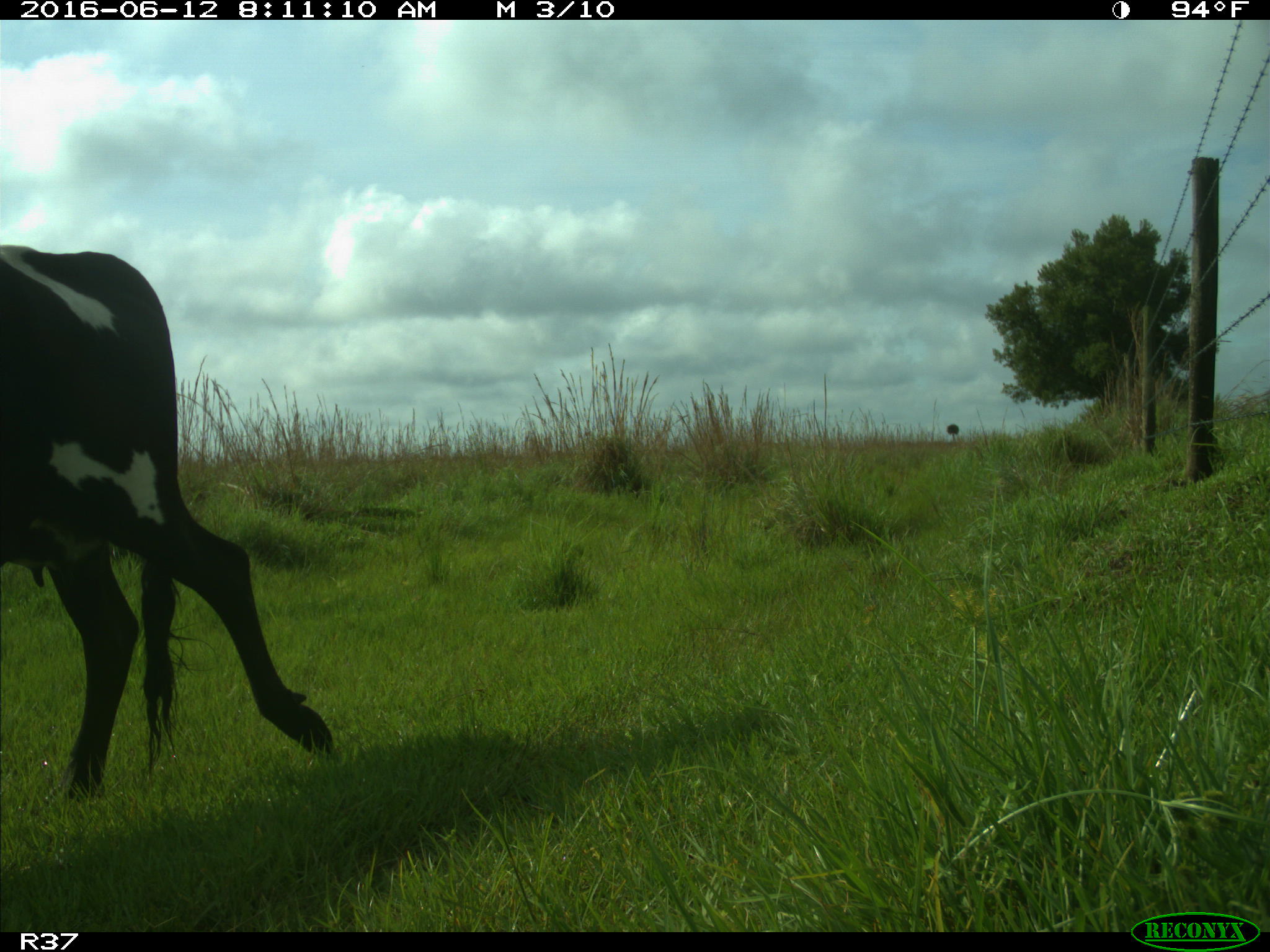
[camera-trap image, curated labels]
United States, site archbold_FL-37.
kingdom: Animalia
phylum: Chordata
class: Mammalia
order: Artiodactyla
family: Bovidae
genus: Bos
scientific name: Bos taurus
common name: domestic cow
Bos taurus (domestic cow).